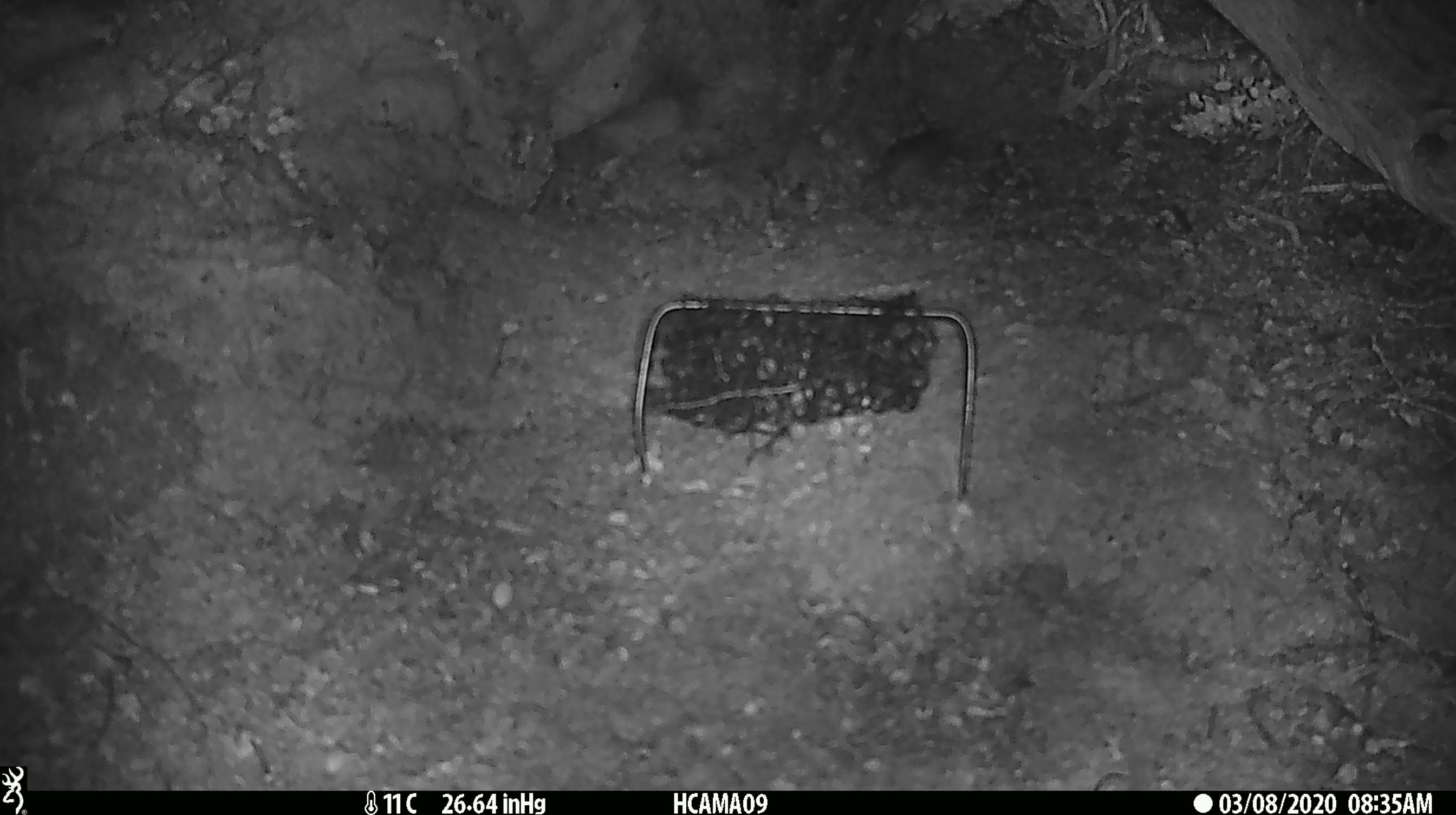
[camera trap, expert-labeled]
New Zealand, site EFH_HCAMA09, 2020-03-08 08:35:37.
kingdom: Animalia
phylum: Chordata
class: Mammalia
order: Rodentia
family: Muridae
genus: Mus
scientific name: Mus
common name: mouse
Mouse (Mus).